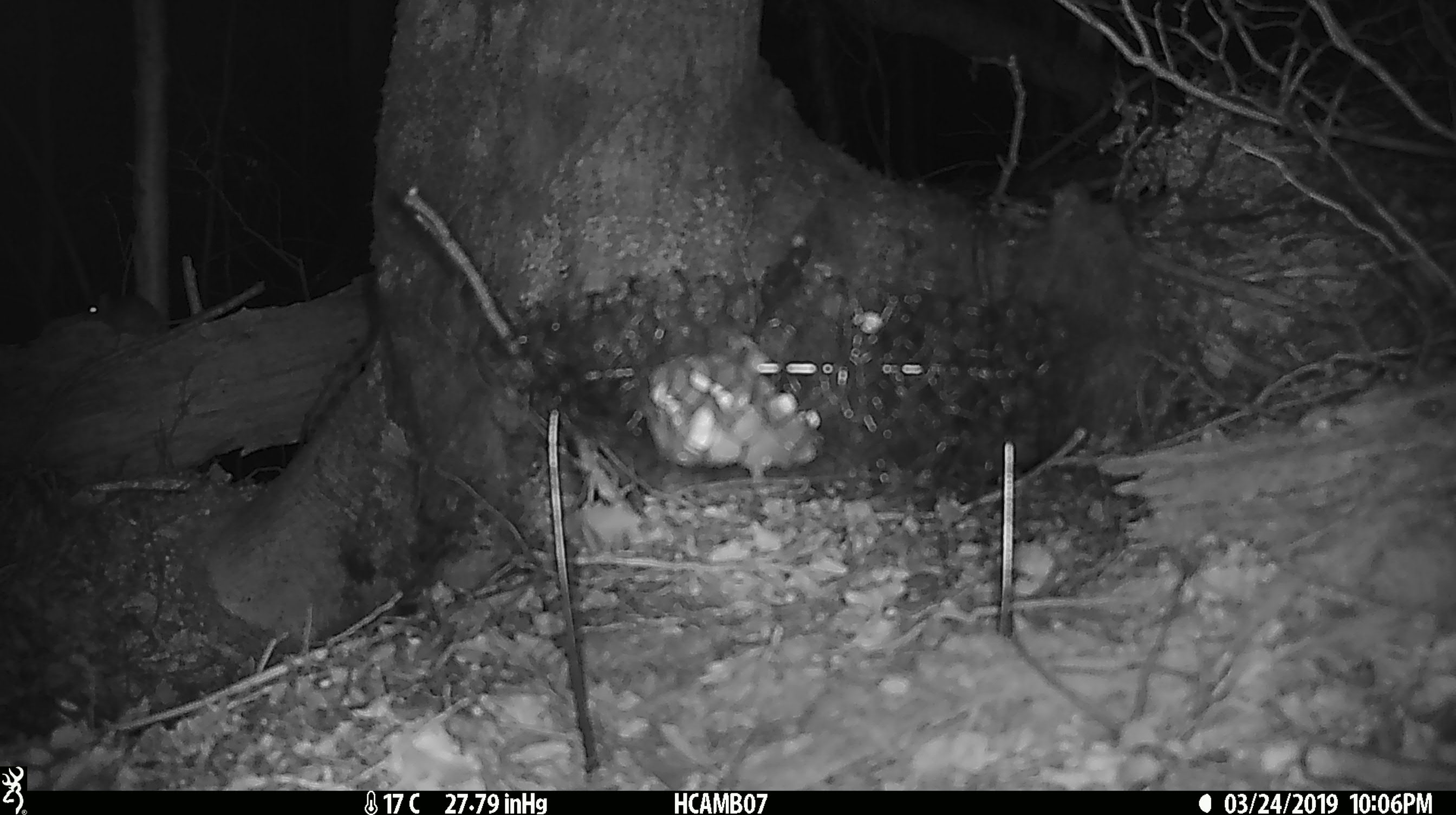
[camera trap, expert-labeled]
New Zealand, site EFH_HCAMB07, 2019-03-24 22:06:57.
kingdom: Animalia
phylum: Chordata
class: Mammalia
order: Rodentia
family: Muridae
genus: Mus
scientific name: Mus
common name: mouse